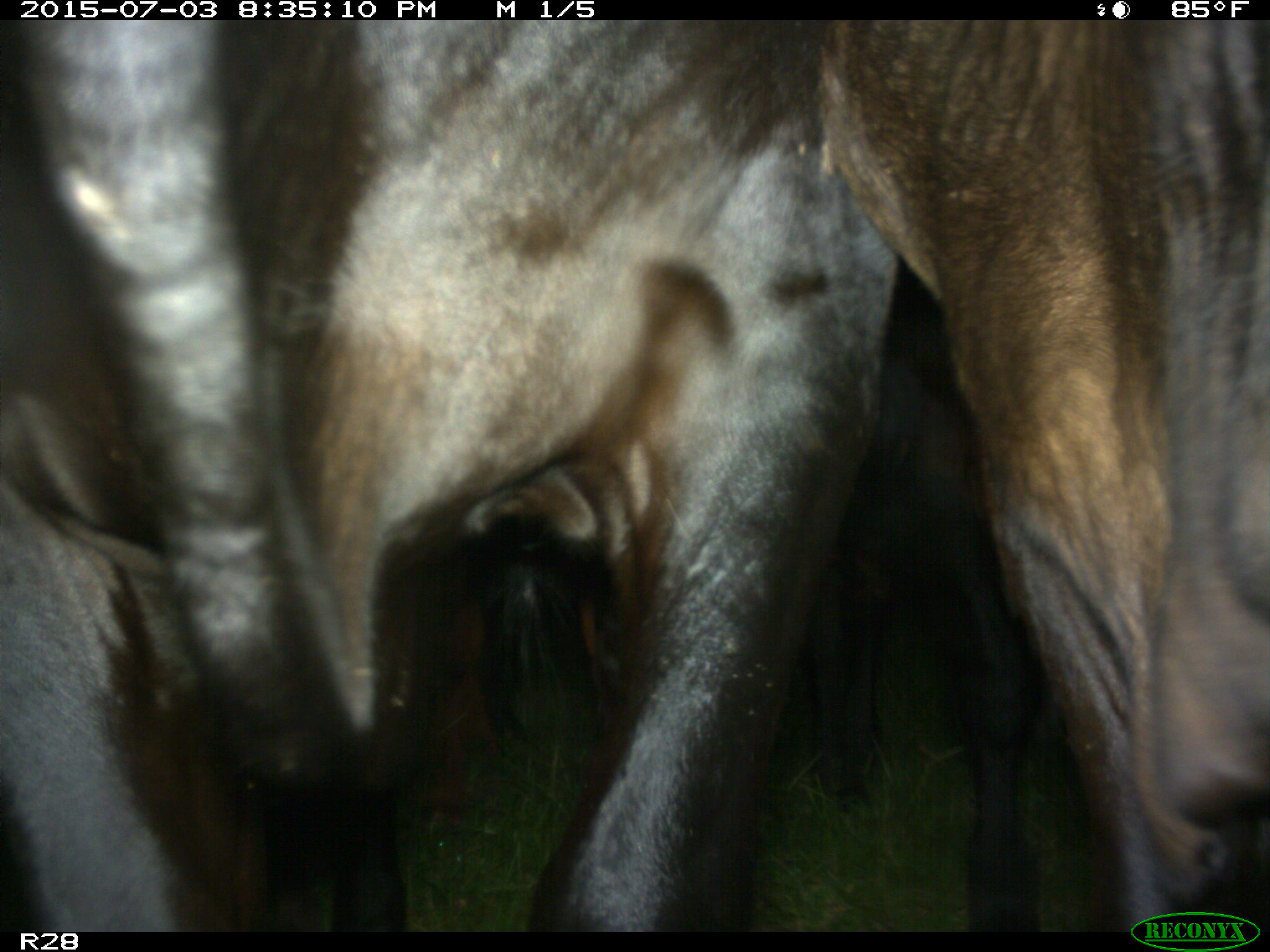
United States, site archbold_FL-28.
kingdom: Animalia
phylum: Chordata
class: Mammalia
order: Artiodactyla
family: Bovidae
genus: Bos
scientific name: Bos taurus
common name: domestic cow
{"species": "Bos taurus (domestic cow)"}